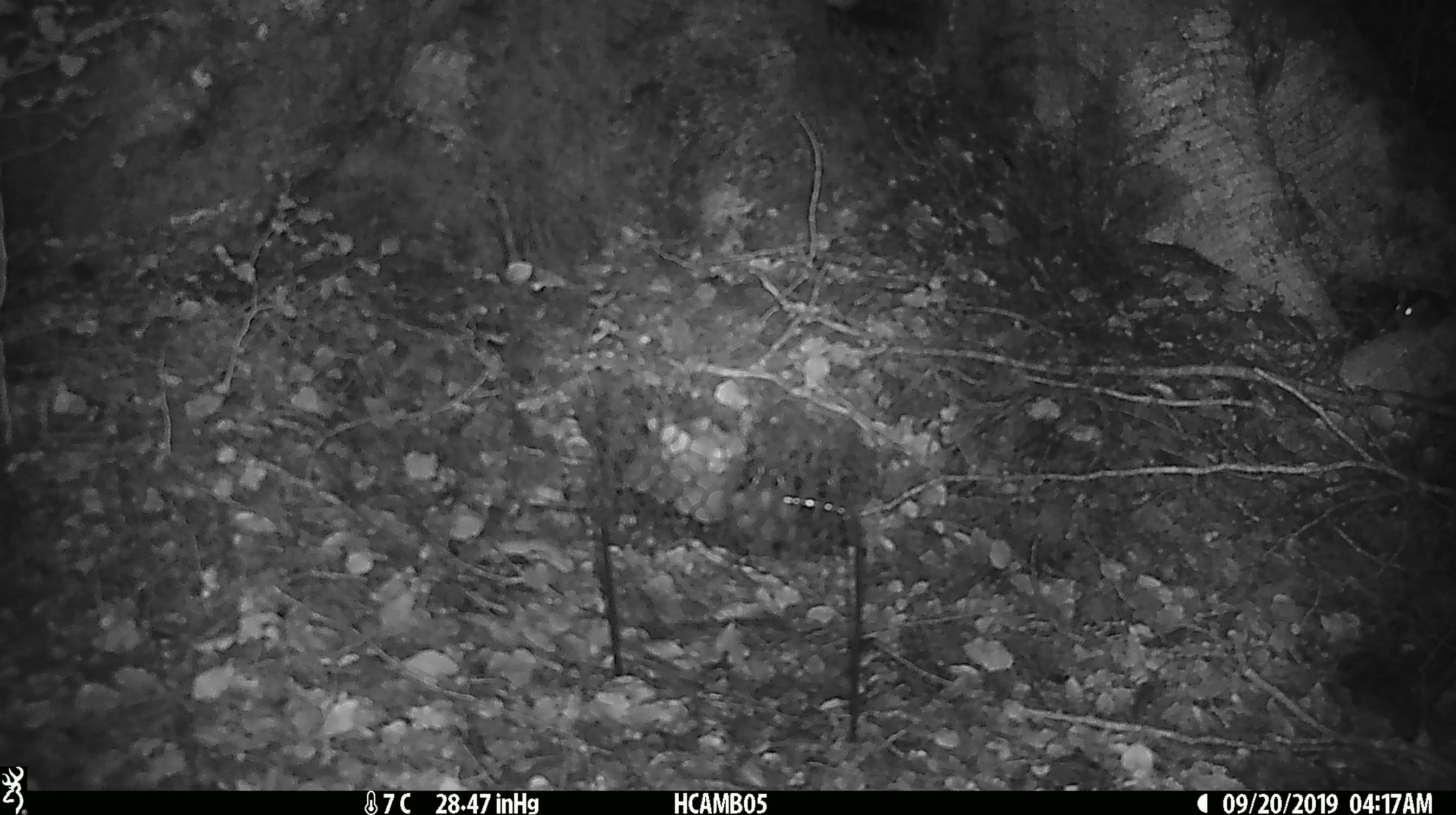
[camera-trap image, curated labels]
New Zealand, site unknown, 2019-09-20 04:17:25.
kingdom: Animalia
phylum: Chordata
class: Mammalia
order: Rodentia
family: Muridae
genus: Mus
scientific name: Mus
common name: mouse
Mouse (Mus).